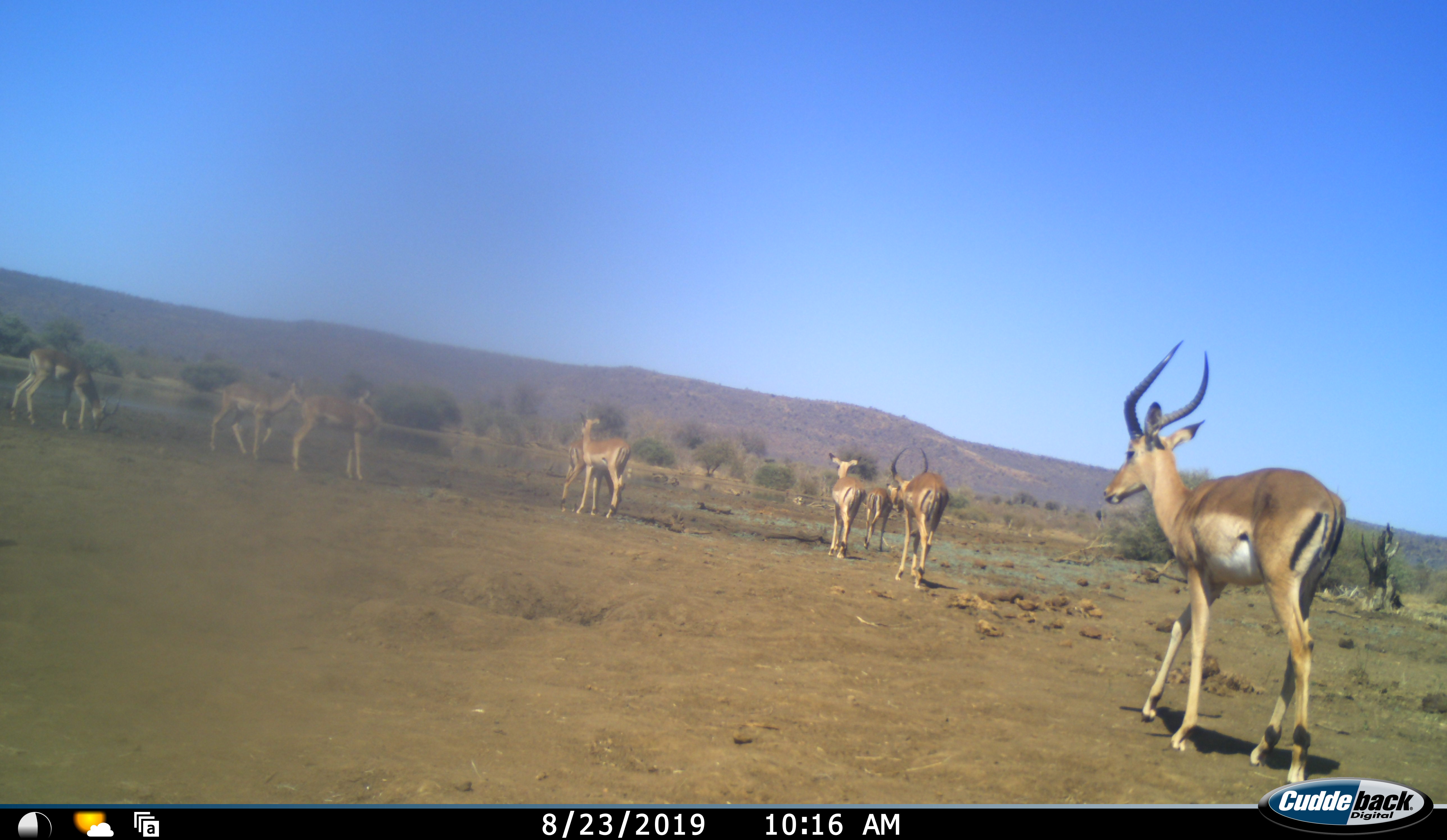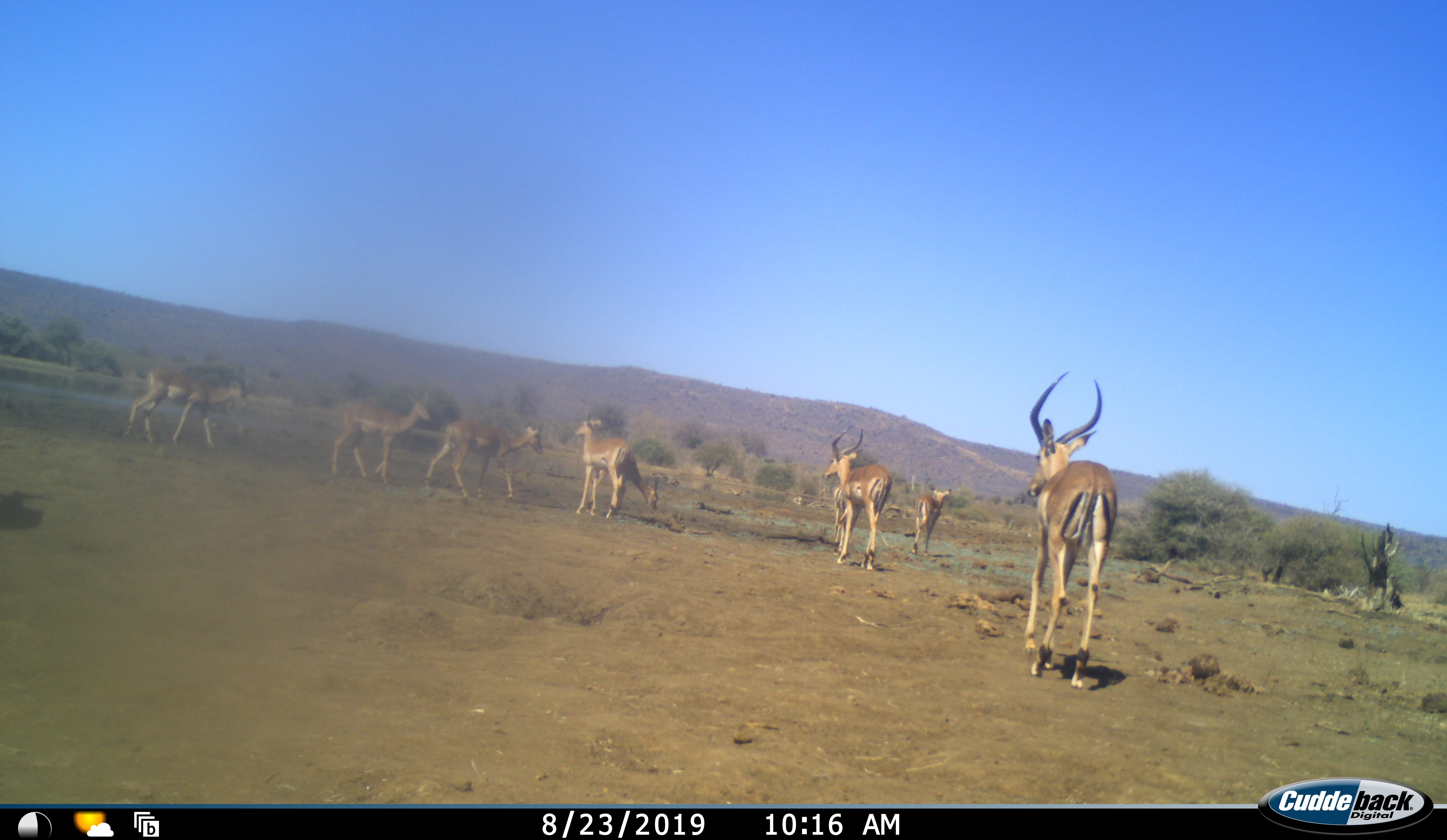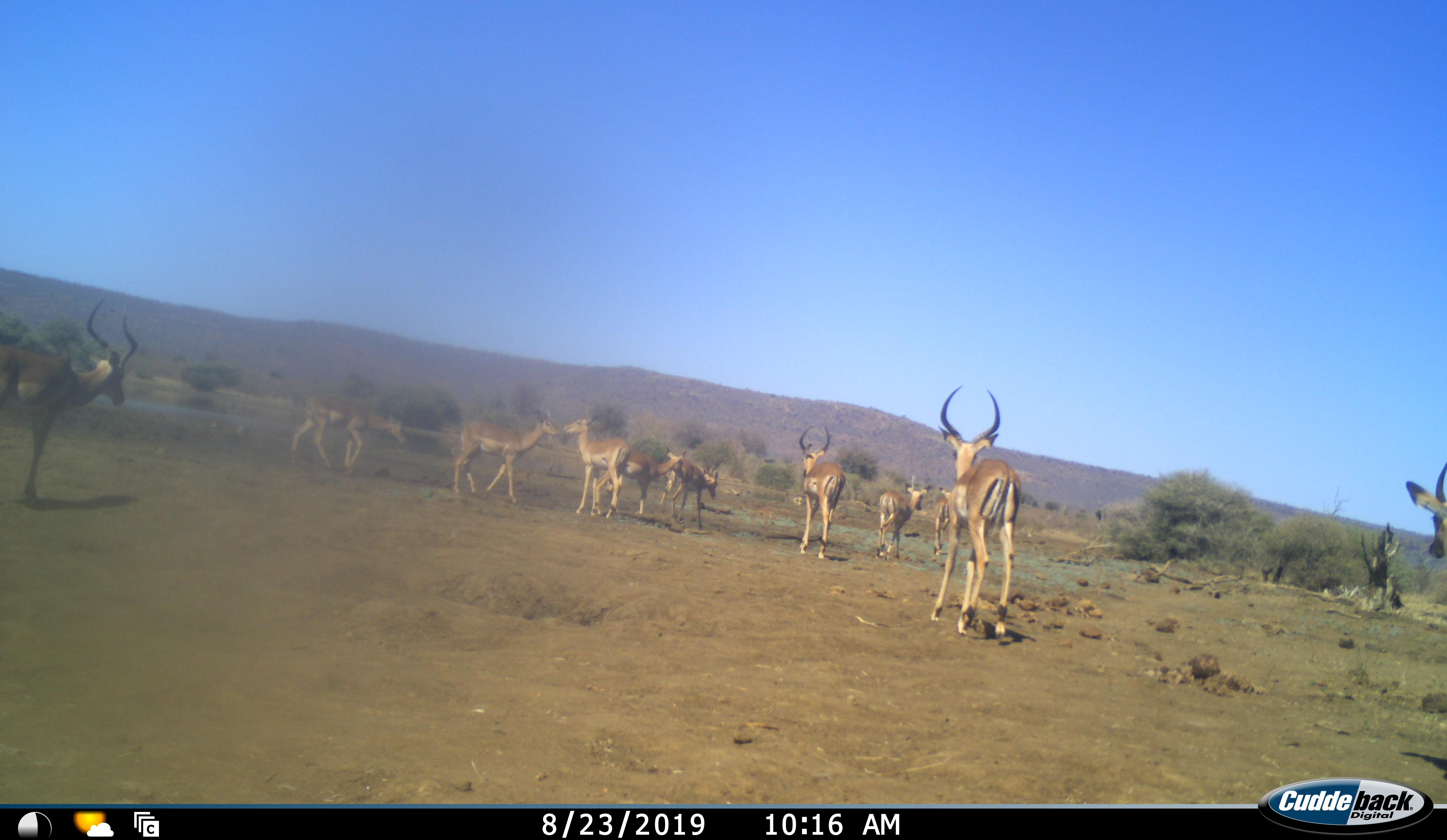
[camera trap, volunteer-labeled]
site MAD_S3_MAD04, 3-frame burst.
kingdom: Animalia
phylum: Chordata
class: Mammalia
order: Artiodactyla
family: Bovidae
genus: Aepyceros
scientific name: Aepyceros melampus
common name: impala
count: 11-50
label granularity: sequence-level